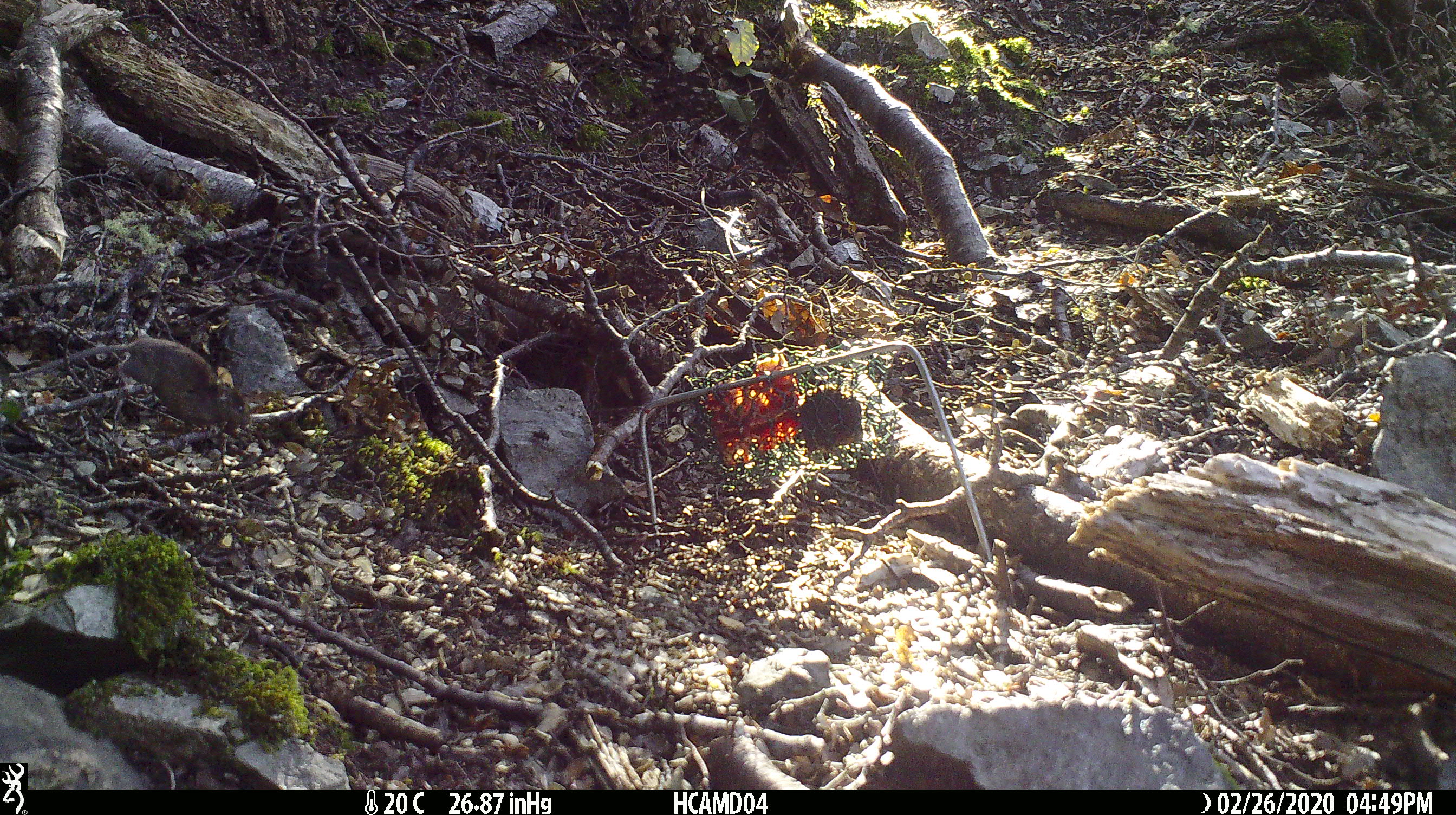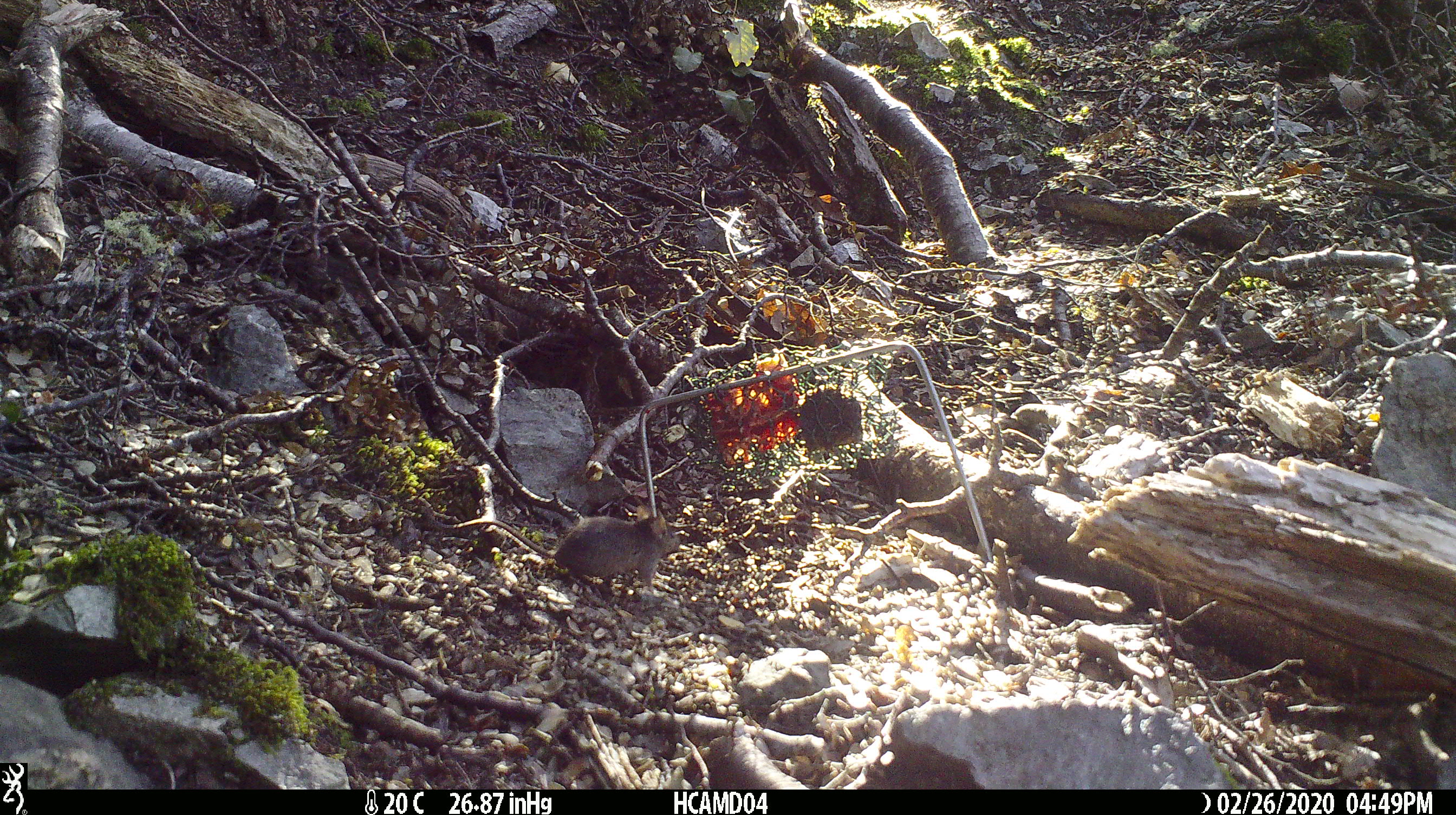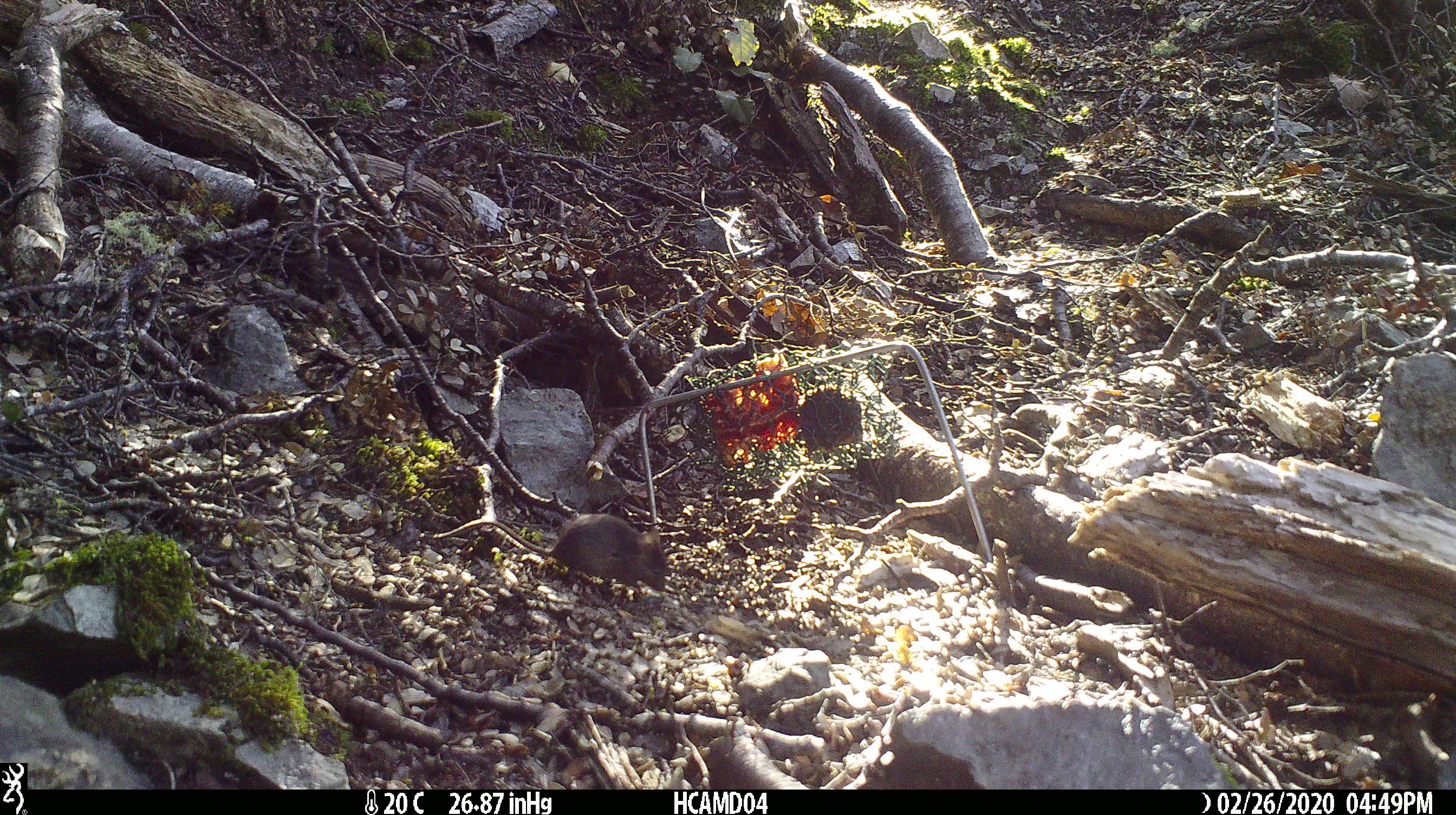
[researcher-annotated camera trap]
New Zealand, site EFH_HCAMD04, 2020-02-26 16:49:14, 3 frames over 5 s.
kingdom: Animalia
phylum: Chordata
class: Mammalia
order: Rodentia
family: Muridae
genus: Mus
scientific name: Mus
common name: mouse